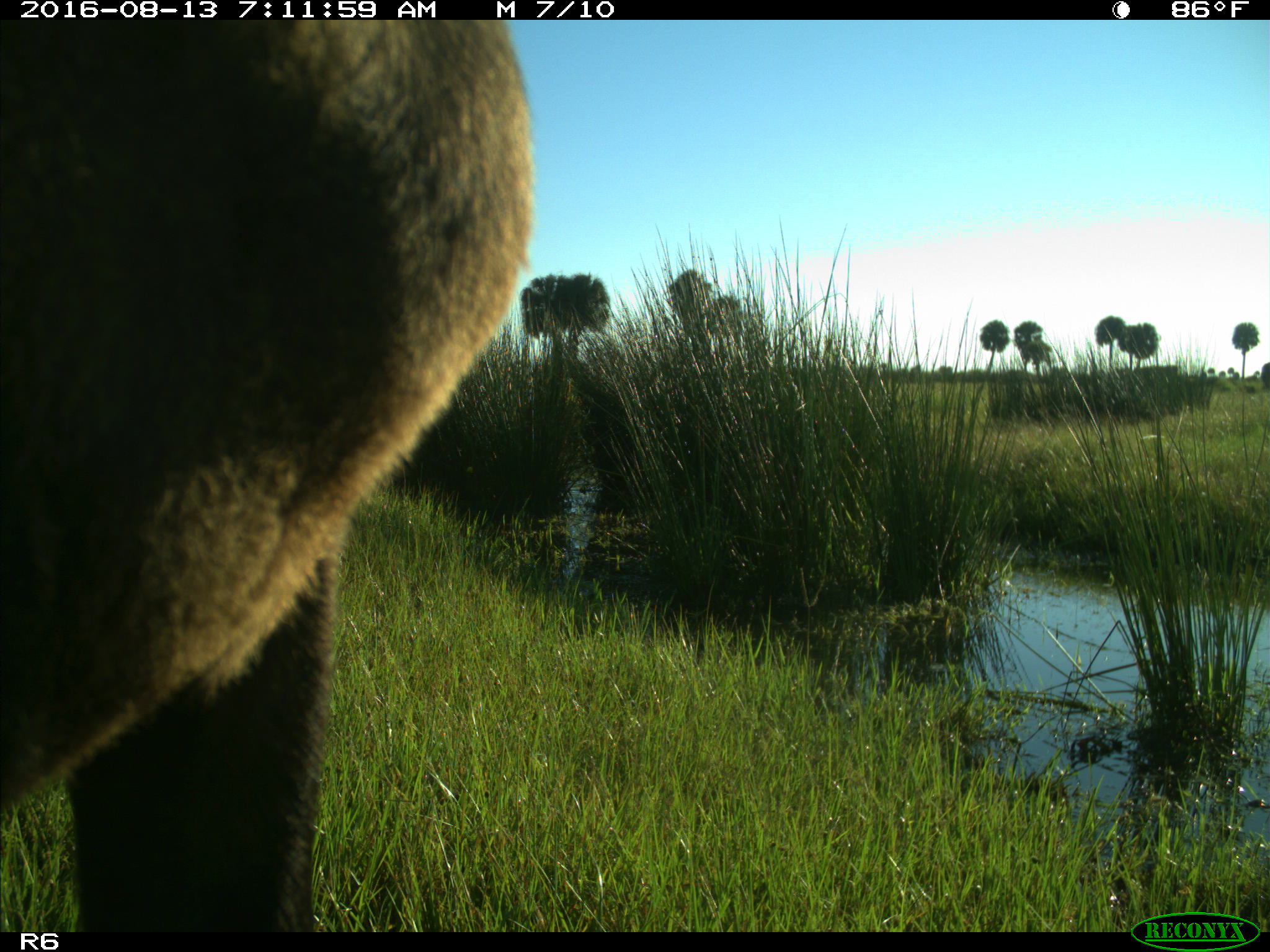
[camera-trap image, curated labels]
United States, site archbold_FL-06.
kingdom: Animalia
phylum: Chordata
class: Mammalia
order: Artiodactyla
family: Bovidae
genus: Bos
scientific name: Bos taurus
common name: domestic cow